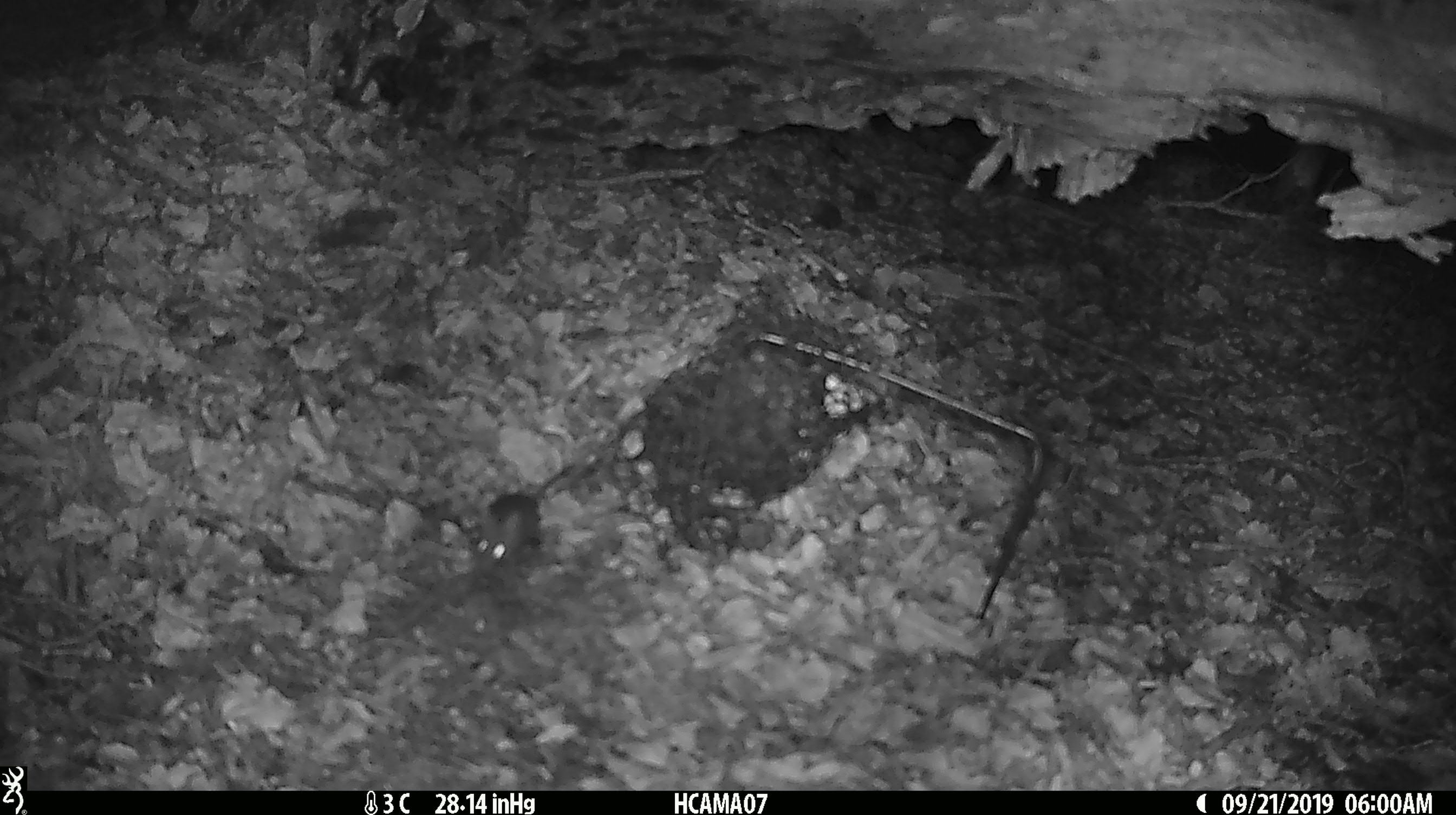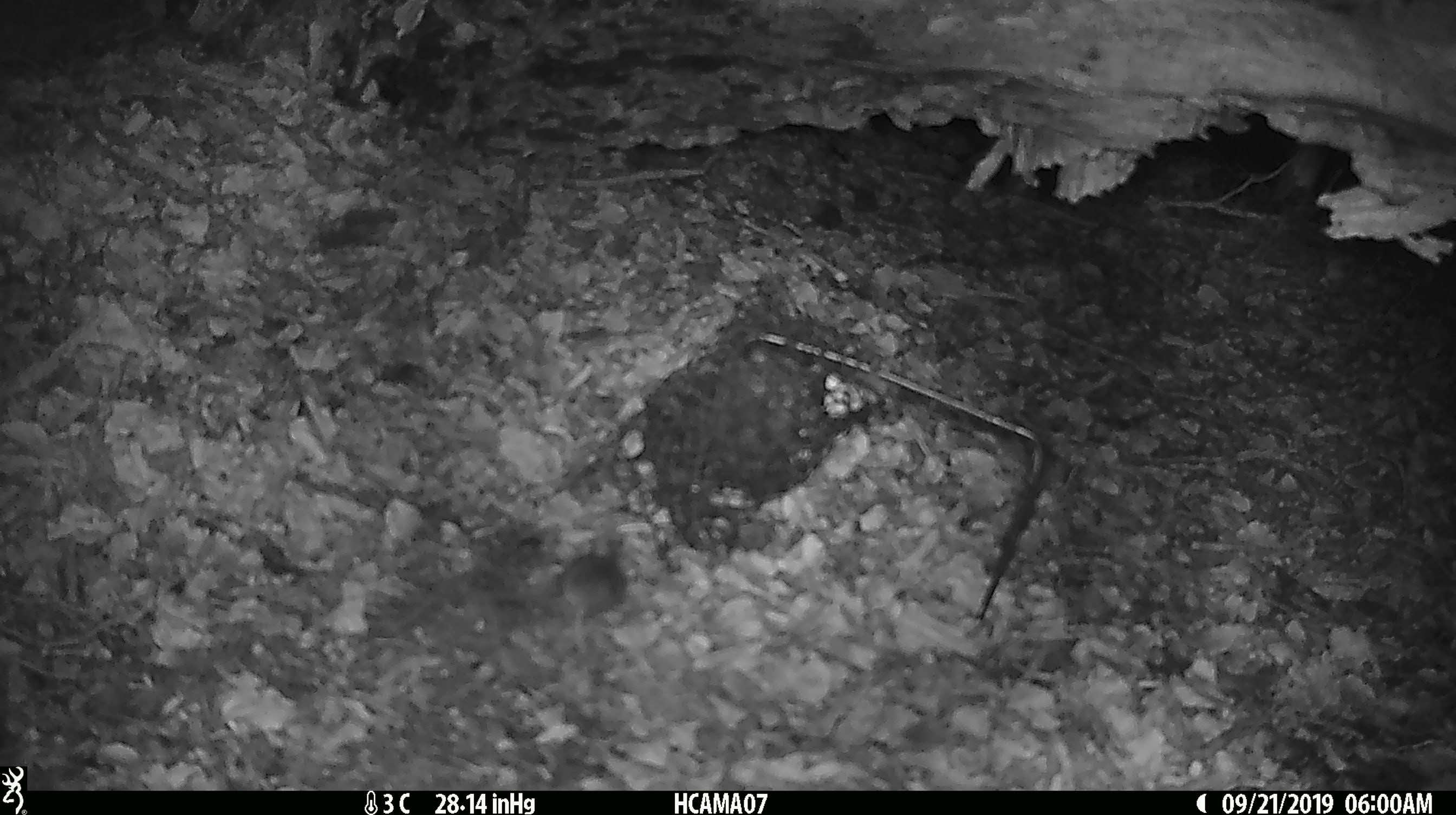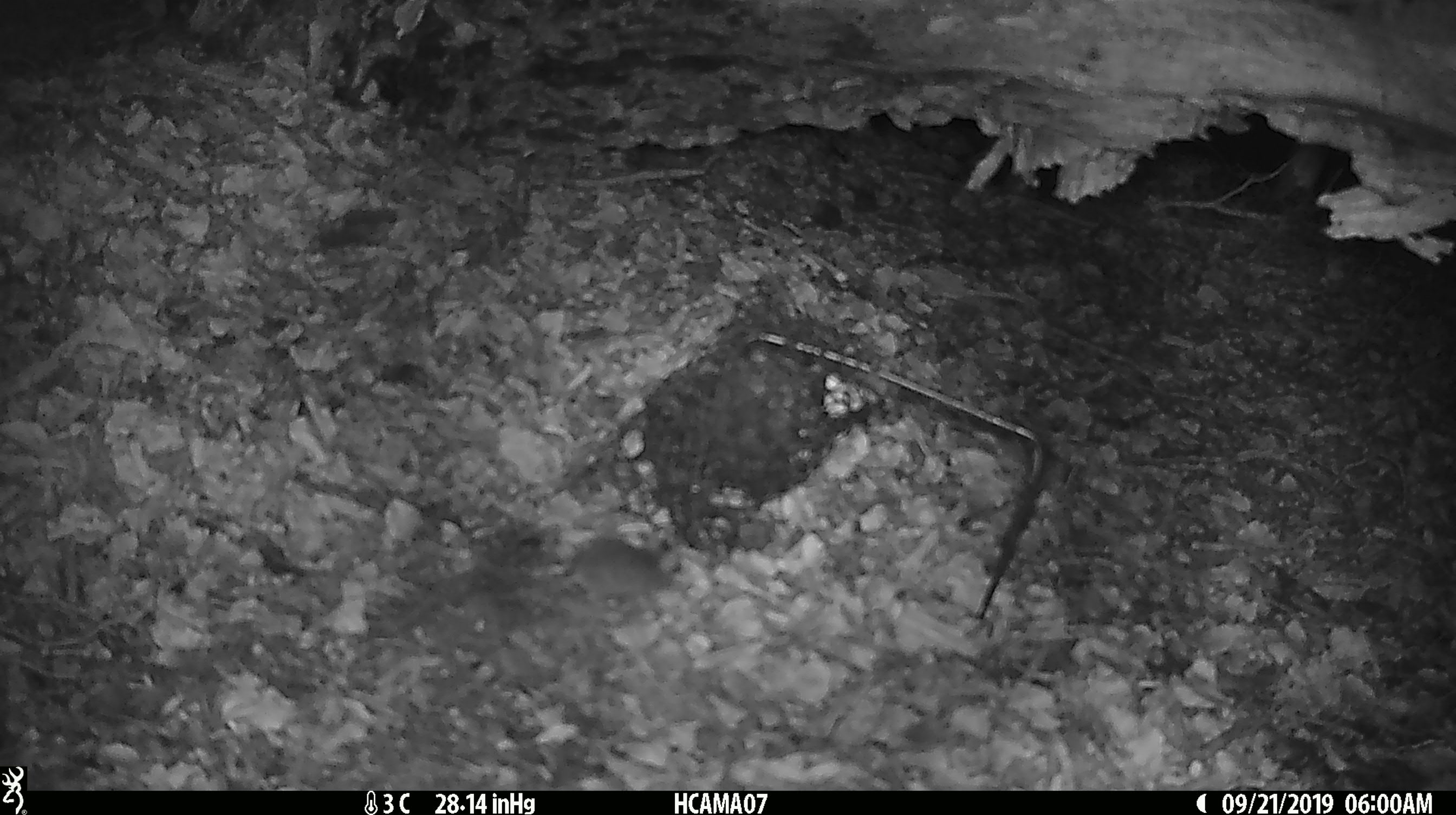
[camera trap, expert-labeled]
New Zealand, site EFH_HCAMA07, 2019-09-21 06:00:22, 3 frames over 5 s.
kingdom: Animalia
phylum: Chordata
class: Mammalia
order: Rodentia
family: Muridae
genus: Mus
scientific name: Mus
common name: mouse